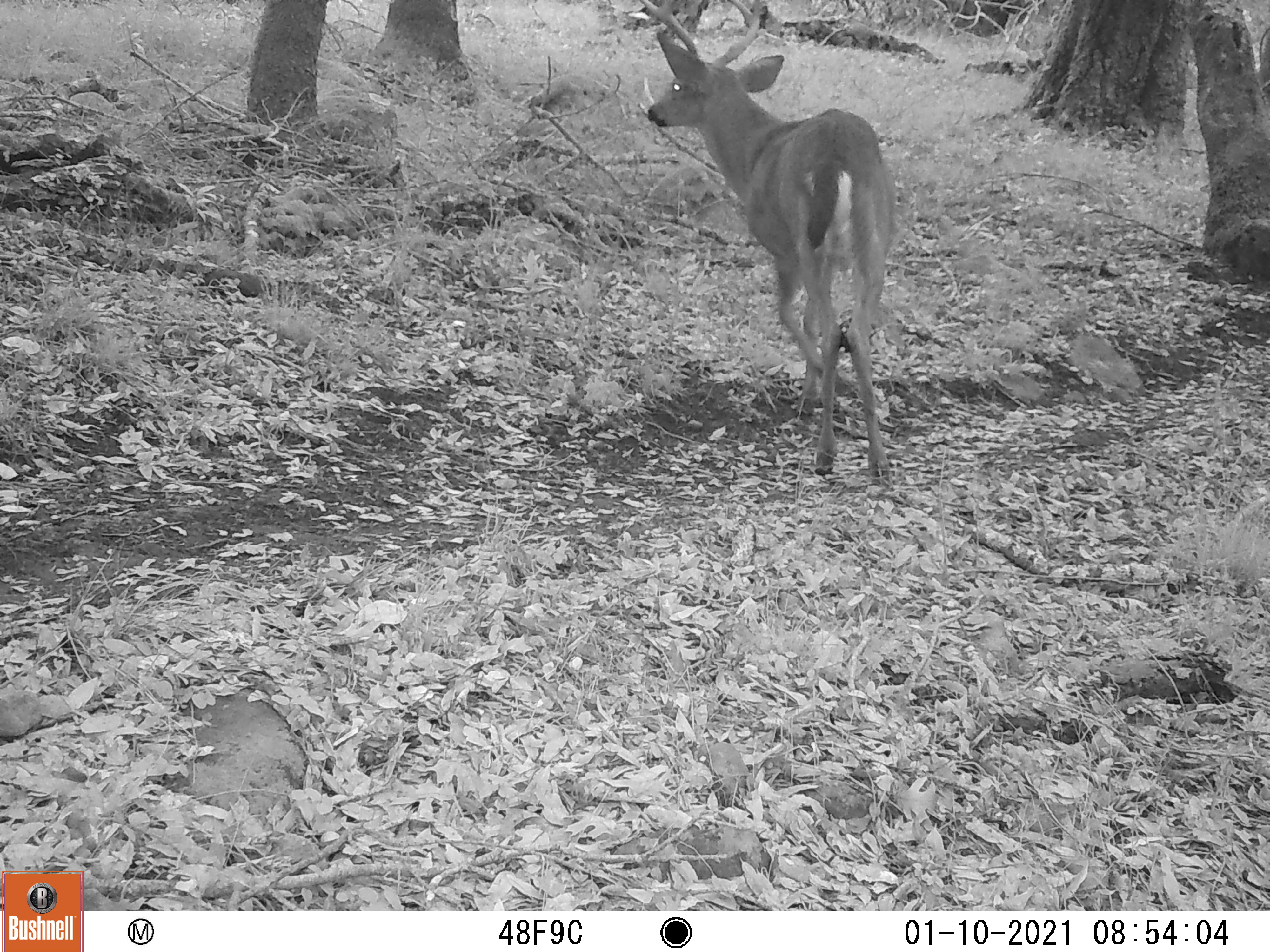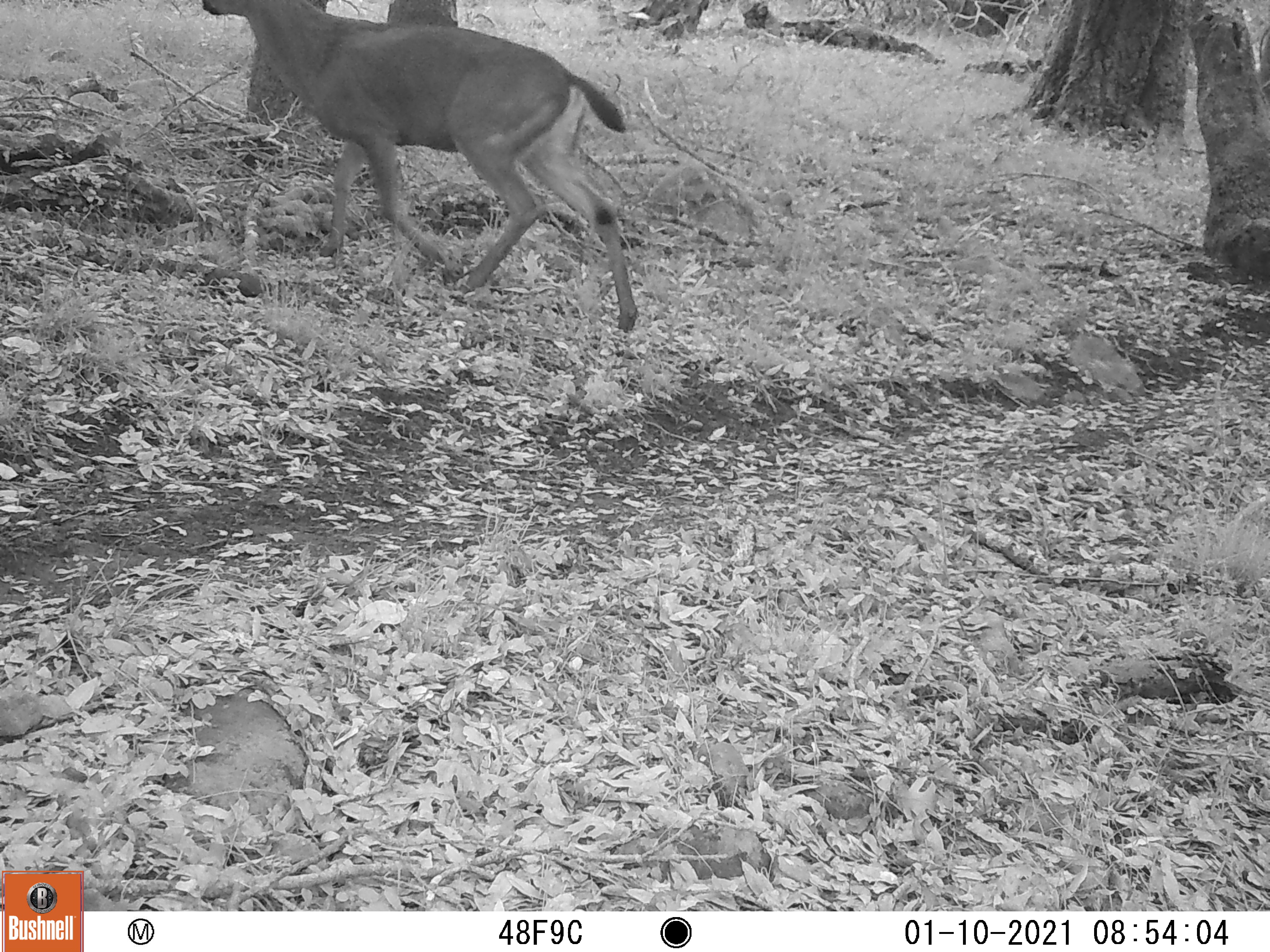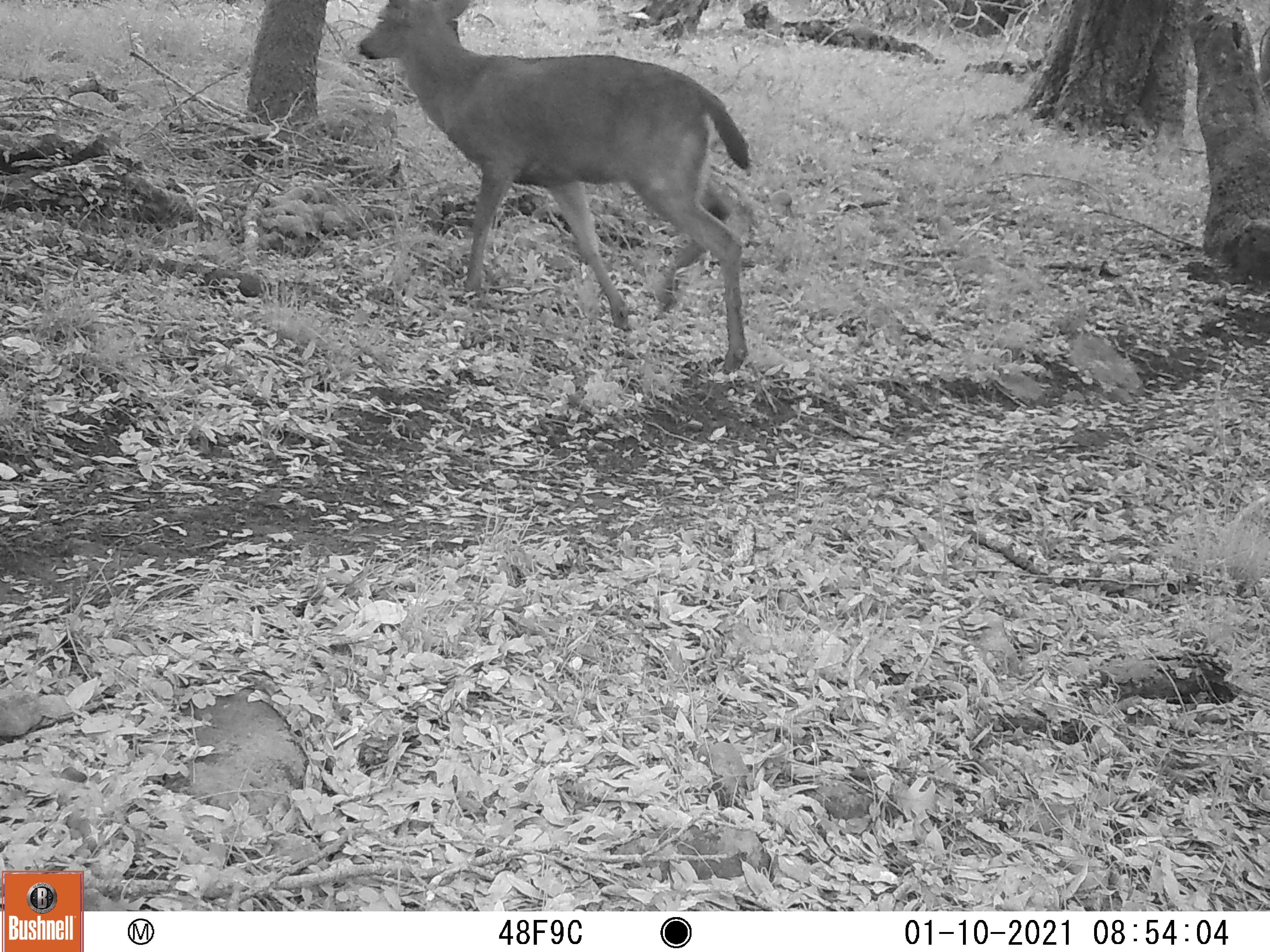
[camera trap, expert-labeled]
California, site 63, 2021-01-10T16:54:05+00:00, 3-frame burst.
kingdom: Animalia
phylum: Chordata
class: Mammalia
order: Artiodactyla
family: Cervidae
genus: Odocoileus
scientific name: Odocoileus hemionus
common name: mule deer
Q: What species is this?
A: Mule deer (Odocoileus hemionus).